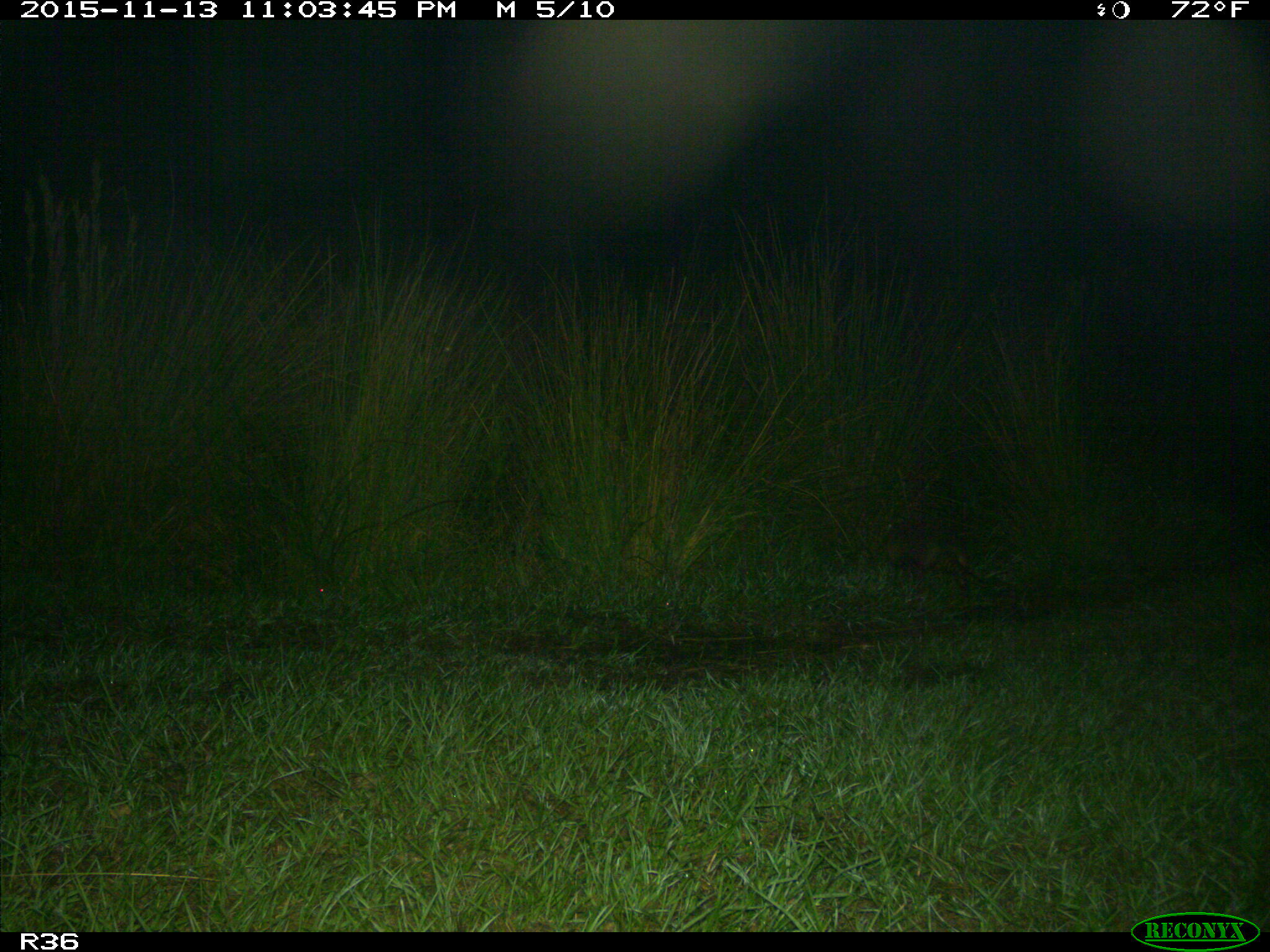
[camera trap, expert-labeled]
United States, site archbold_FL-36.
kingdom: Animalia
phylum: Chordata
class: Mammalia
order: Cingulata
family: Dasypodidae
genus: Dasypus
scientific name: Dasypus novemcinctus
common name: nine-banded armadillo